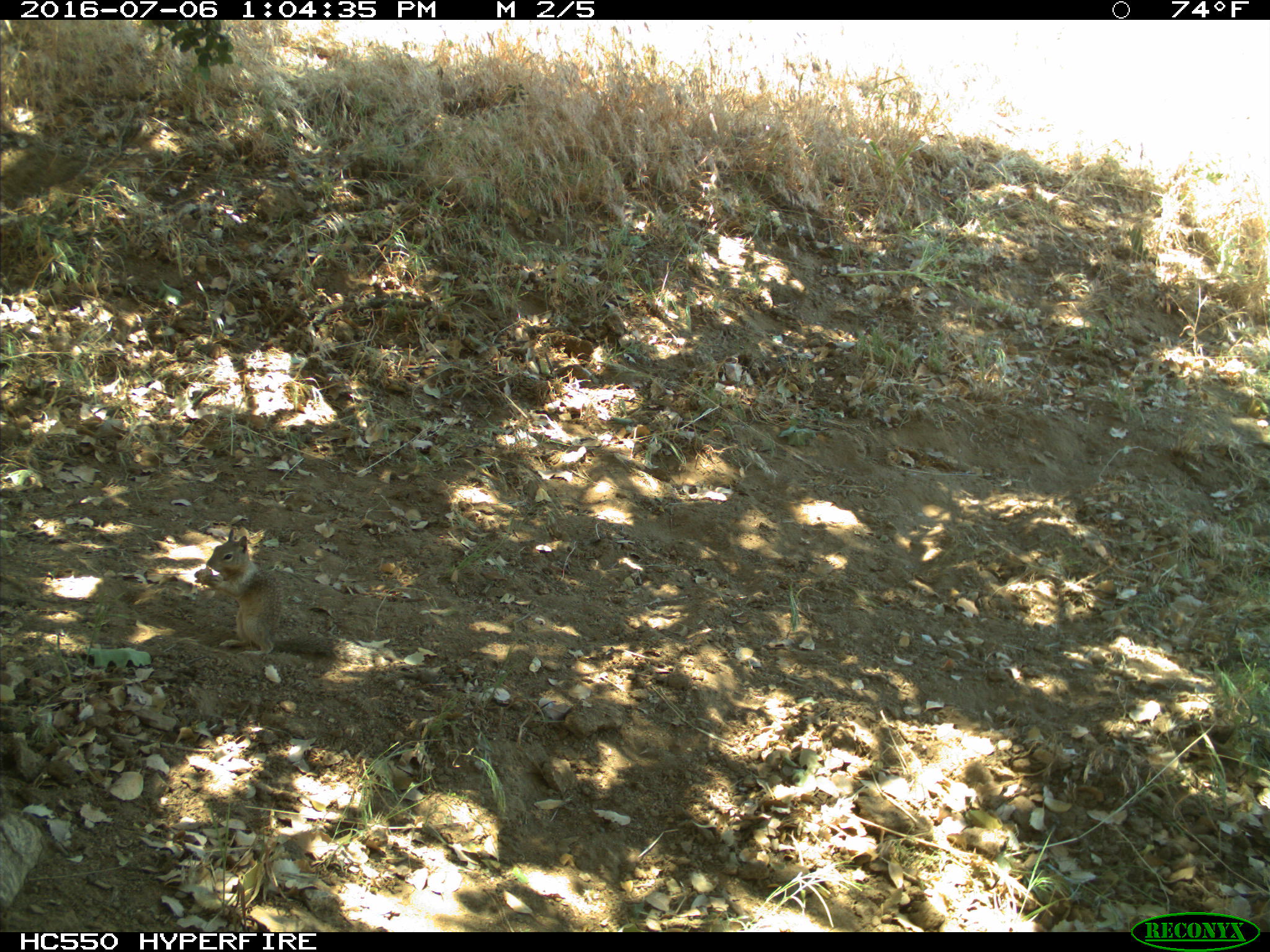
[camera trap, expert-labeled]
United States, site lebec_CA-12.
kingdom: Animalia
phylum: Chordata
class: Mammalia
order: Rodentia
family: Sciuridae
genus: Otospermophilus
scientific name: Otospermophilus beecheyi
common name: california ground squirrel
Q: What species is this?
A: Otospermophilus beecheyi (california ground squirrel).